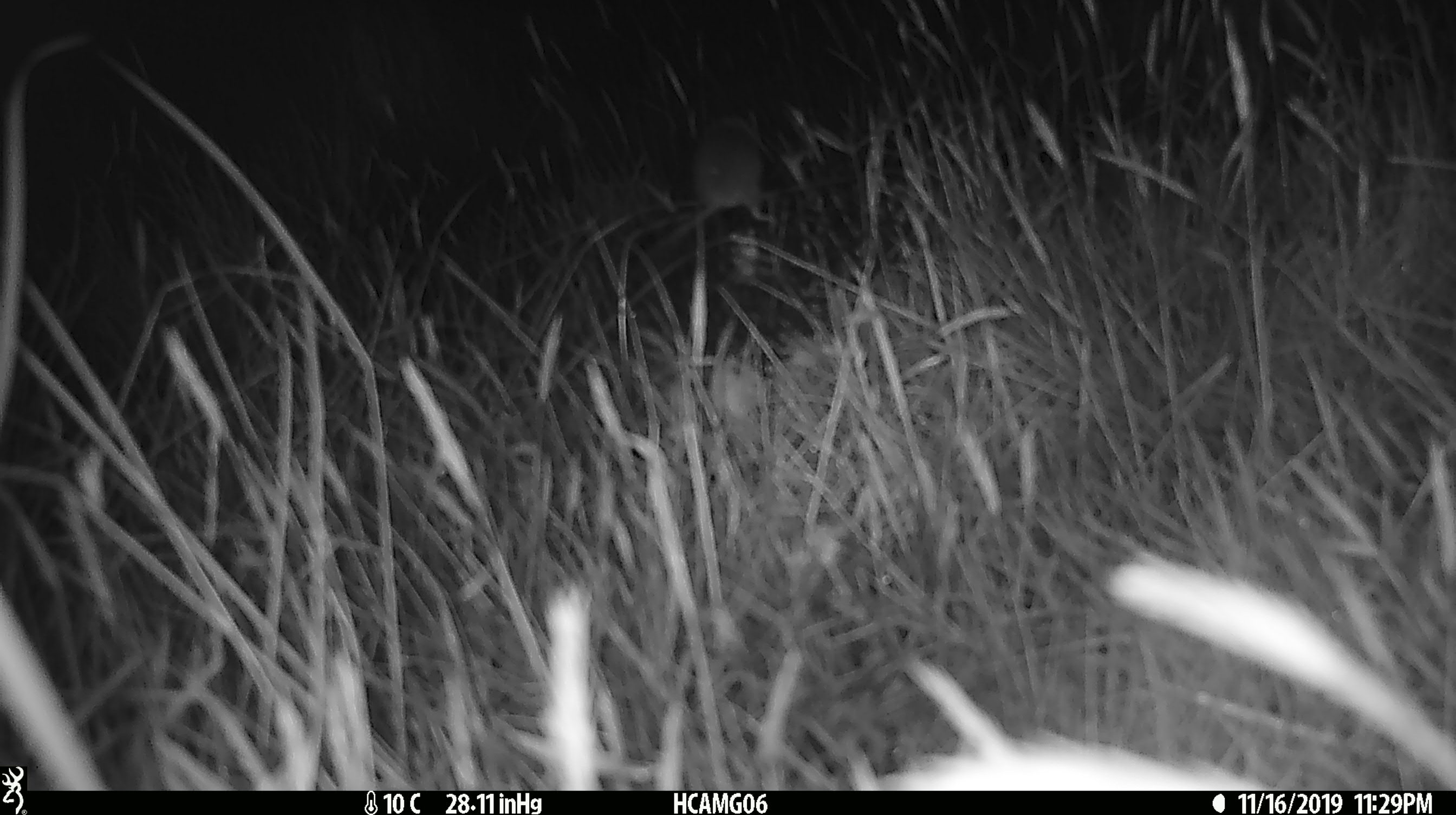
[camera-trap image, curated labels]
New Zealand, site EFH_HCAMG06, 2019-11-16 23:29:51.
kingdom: Animalia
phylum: Chordata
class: Mammalia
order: Rodentia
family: Muridae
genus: Mus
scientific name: Mus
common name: mouse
Mouse (Mus).